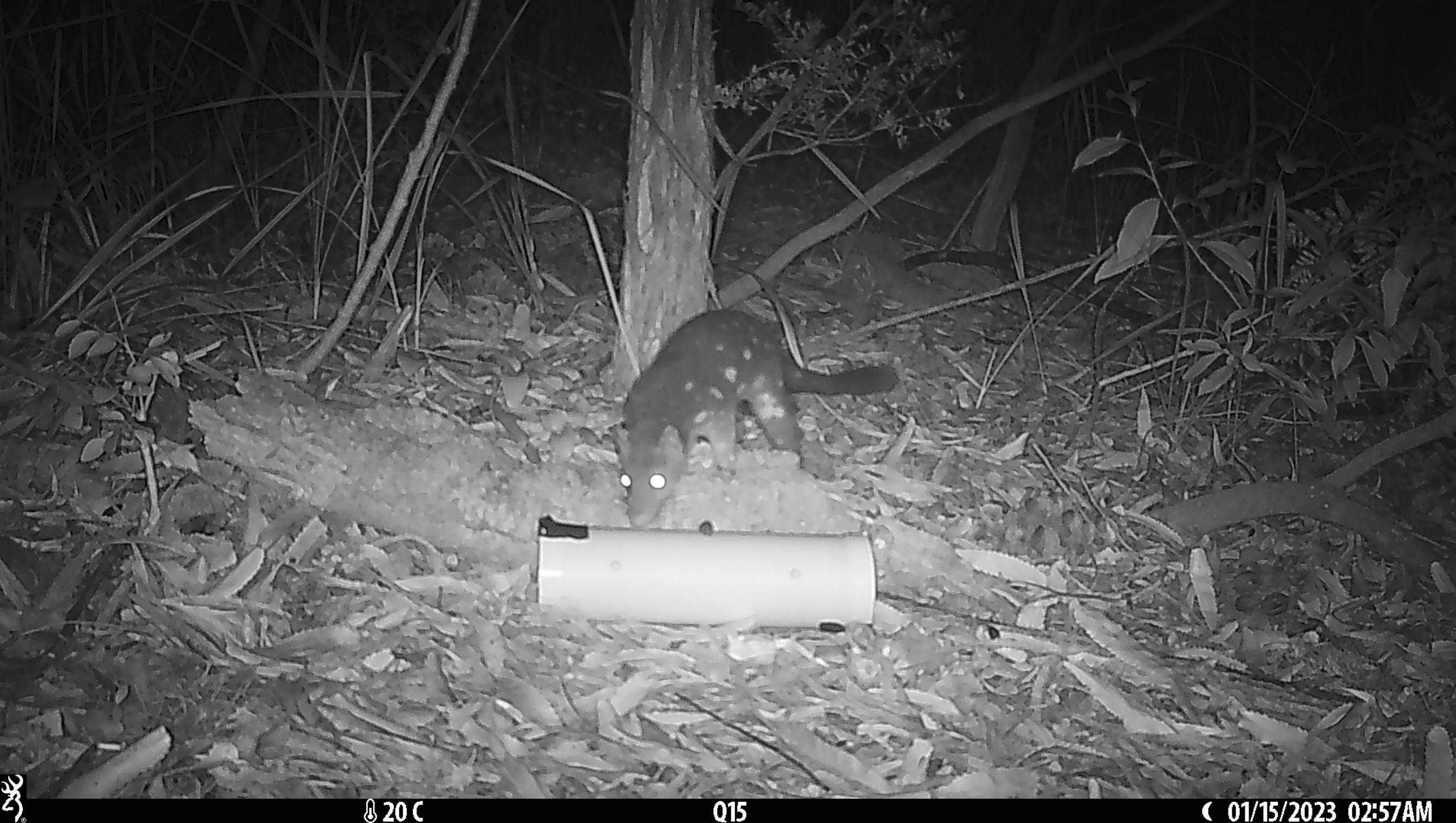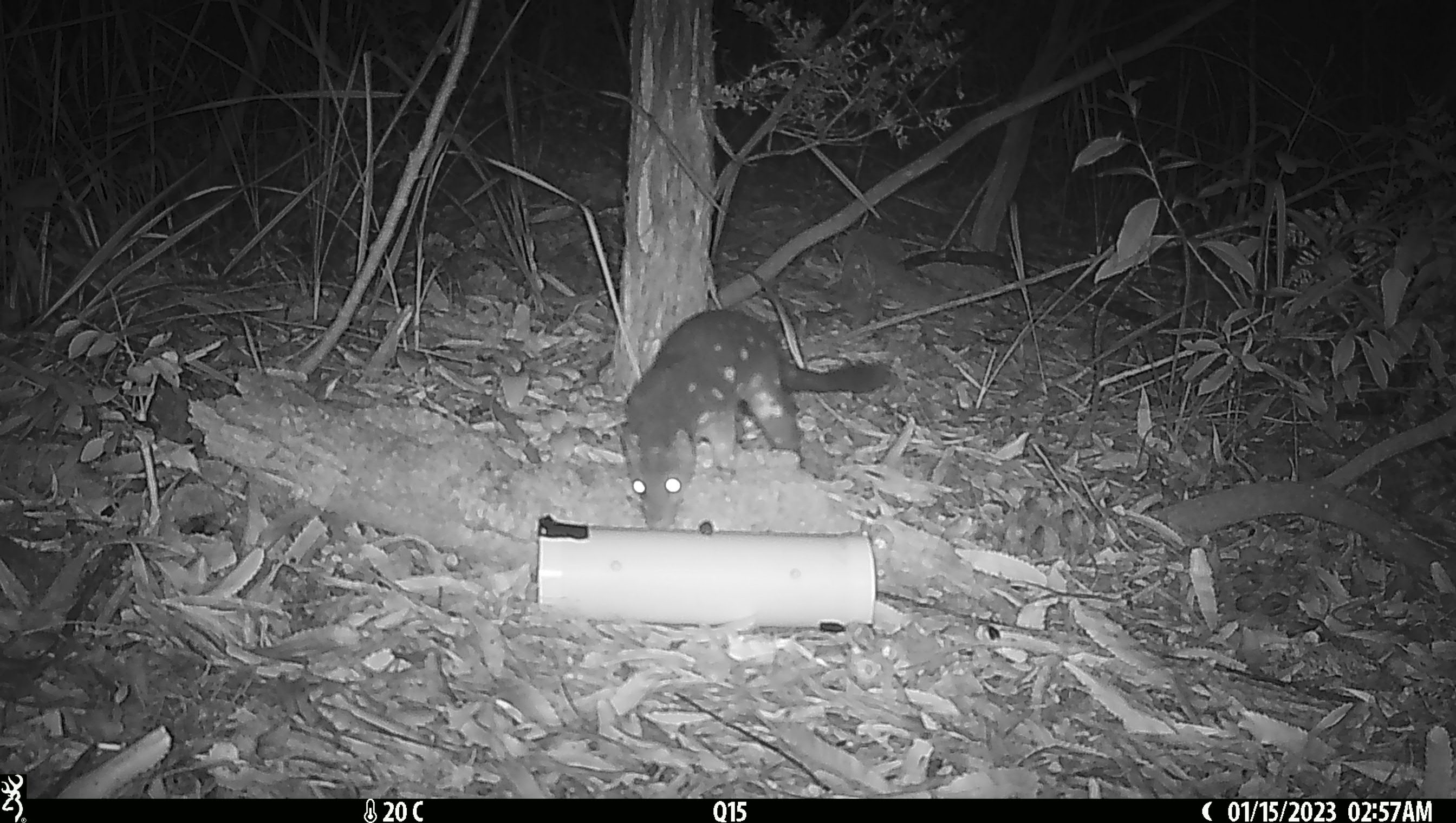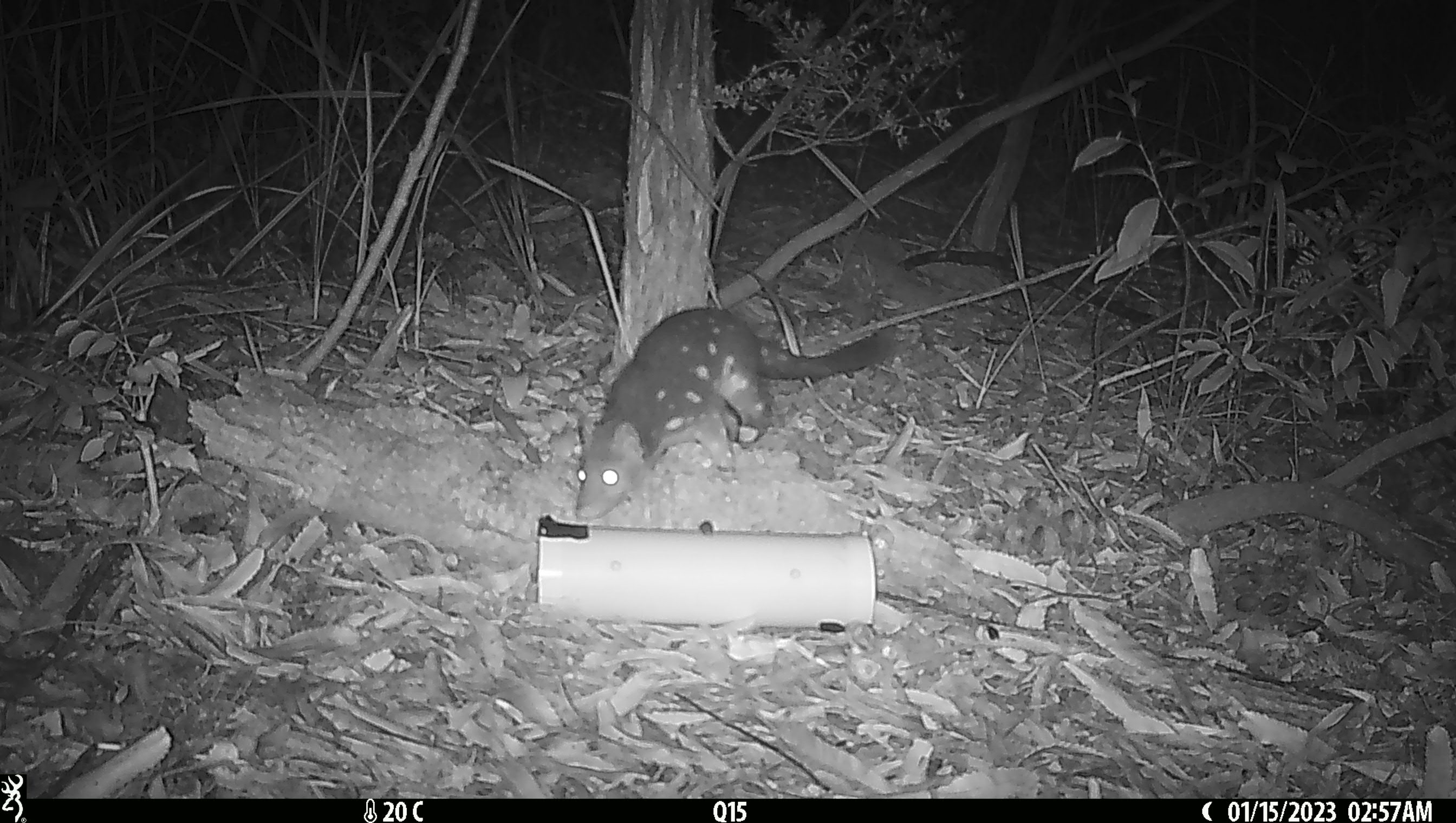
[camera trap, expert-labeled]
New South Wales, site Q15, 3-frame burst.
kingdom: Animalia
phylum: Chordata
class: Mammalia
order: Dasyuromorphia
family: Dasyuridae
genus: Dasyurus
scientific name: Dasyurus maculatus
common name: spotted-tailed quoll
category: quoll